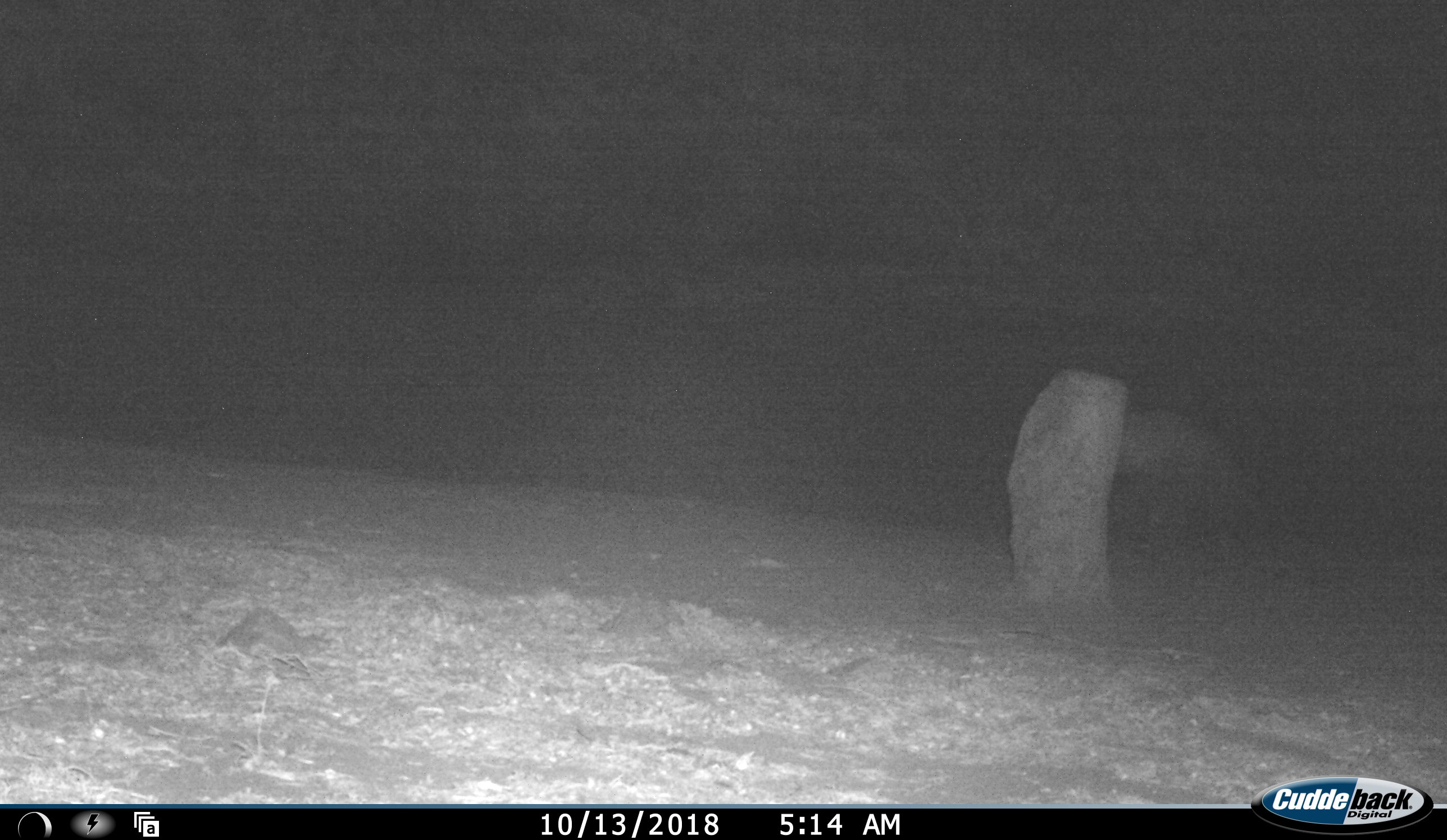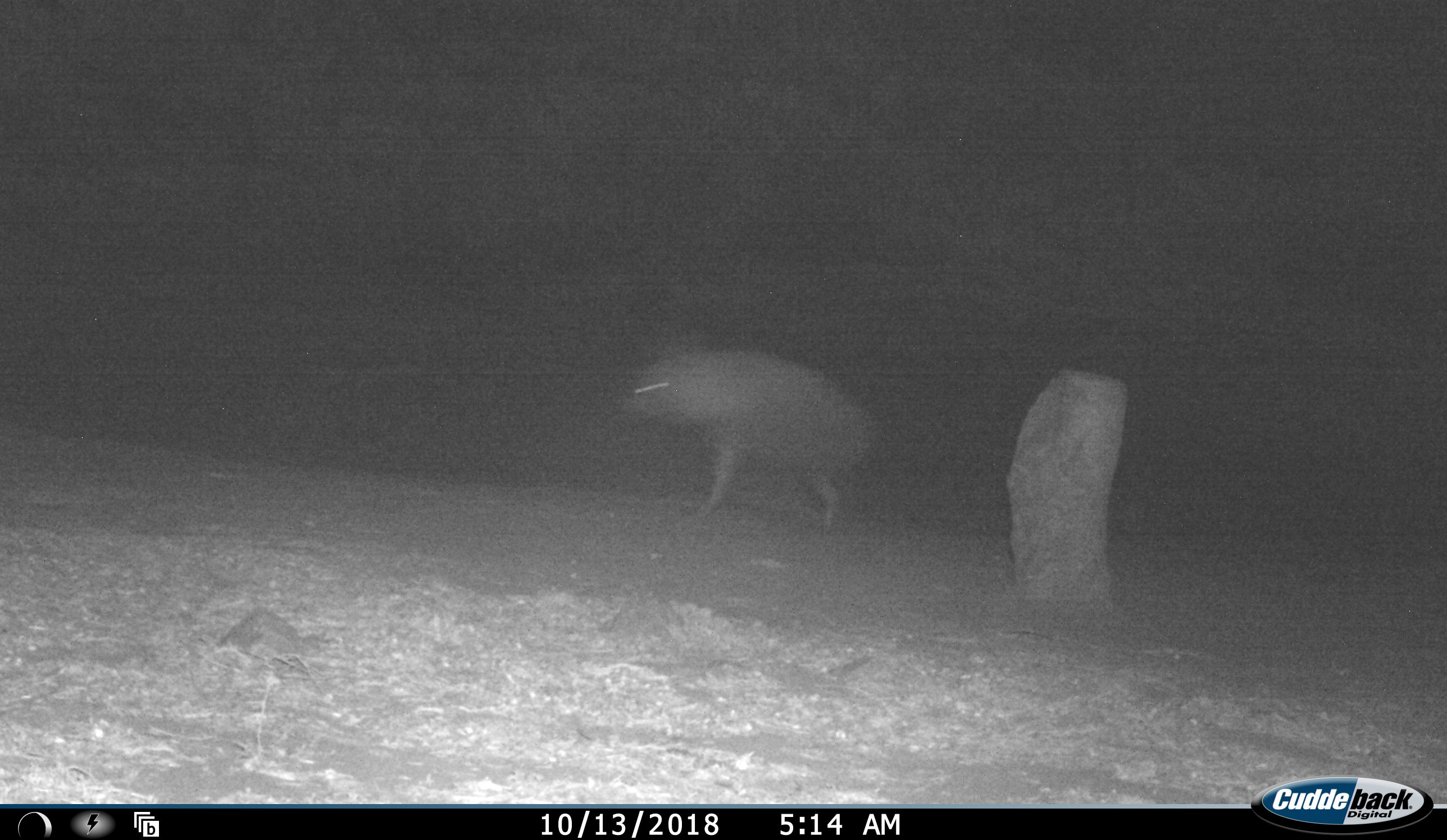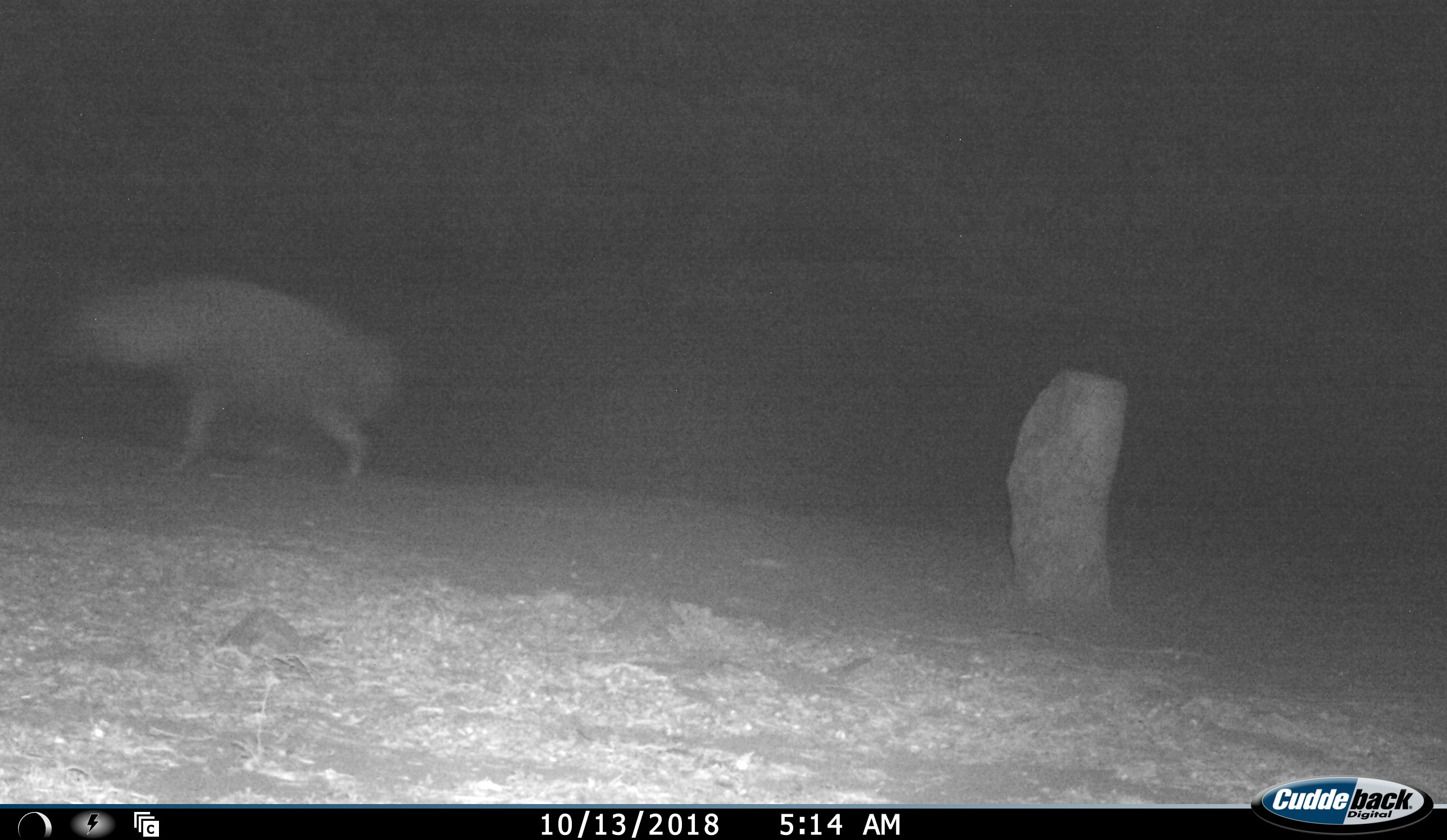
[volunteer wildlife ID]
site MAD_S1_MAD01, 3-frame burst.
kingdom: Animalia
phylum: Chordata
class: Mammalia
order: Carnivora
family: Hyaenidae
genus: Parahyaena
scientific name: Parahyaena brunnea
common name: brown hyena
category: hyenabrown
Hyenabrown (brown hyena) (Parahyaena brunnea), count 1. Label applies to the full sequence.